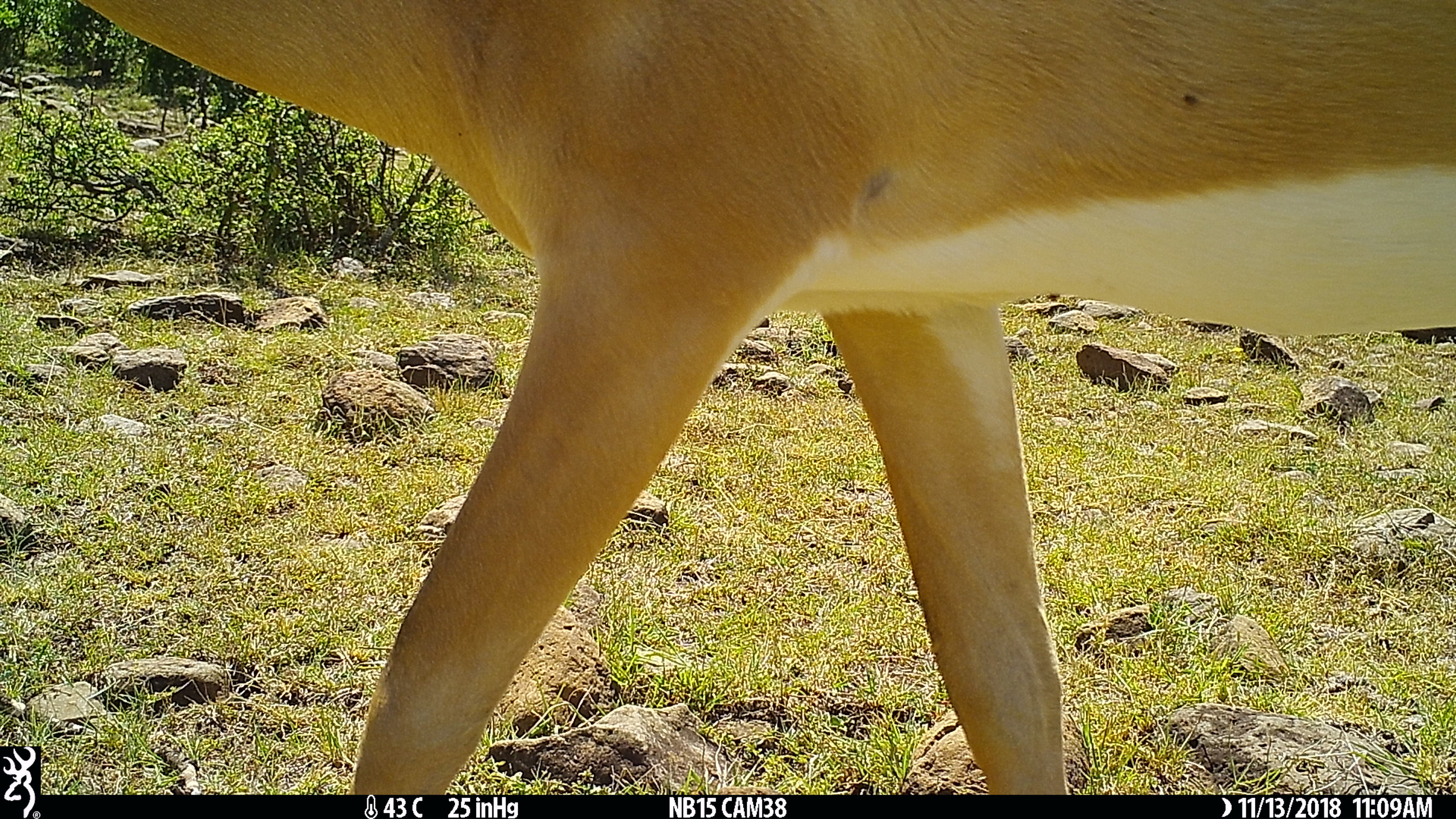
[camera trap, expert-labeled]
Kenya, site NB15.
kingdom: Animalia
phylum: Chordata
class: Mammalia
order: Artiodactyla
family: Bovidae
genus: Aepyceros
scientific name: Aepyceros melampus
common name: impala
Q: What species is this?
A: Impala (Aepyceros melampus).